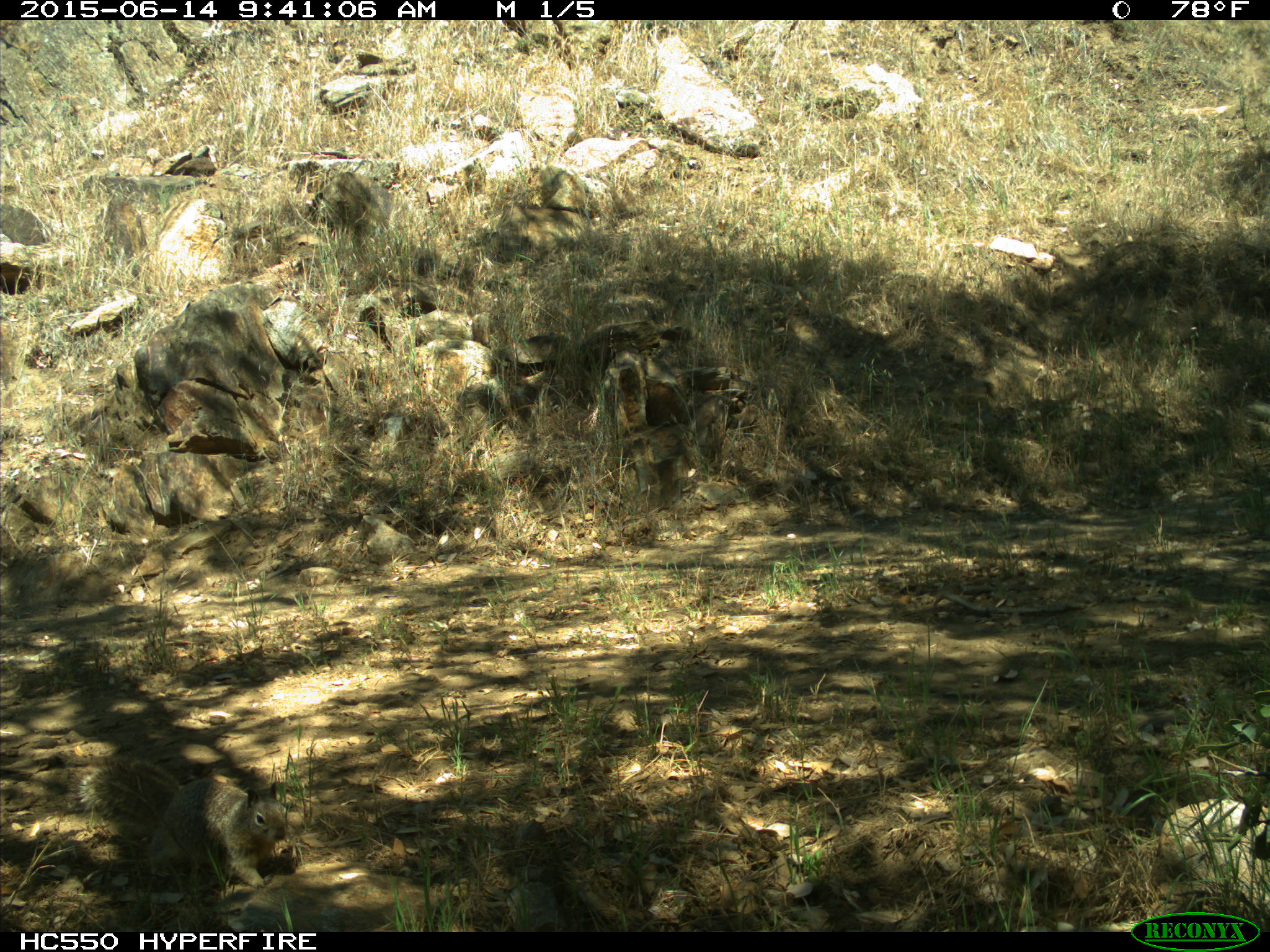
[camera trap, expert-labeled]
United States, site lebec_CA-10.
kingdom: Animalia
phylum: Chordata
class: Mammalia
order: Rodentia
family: Sciuridae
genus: Otospermophilus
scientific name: Otospermophilus beecheyi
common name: california ground squirrel